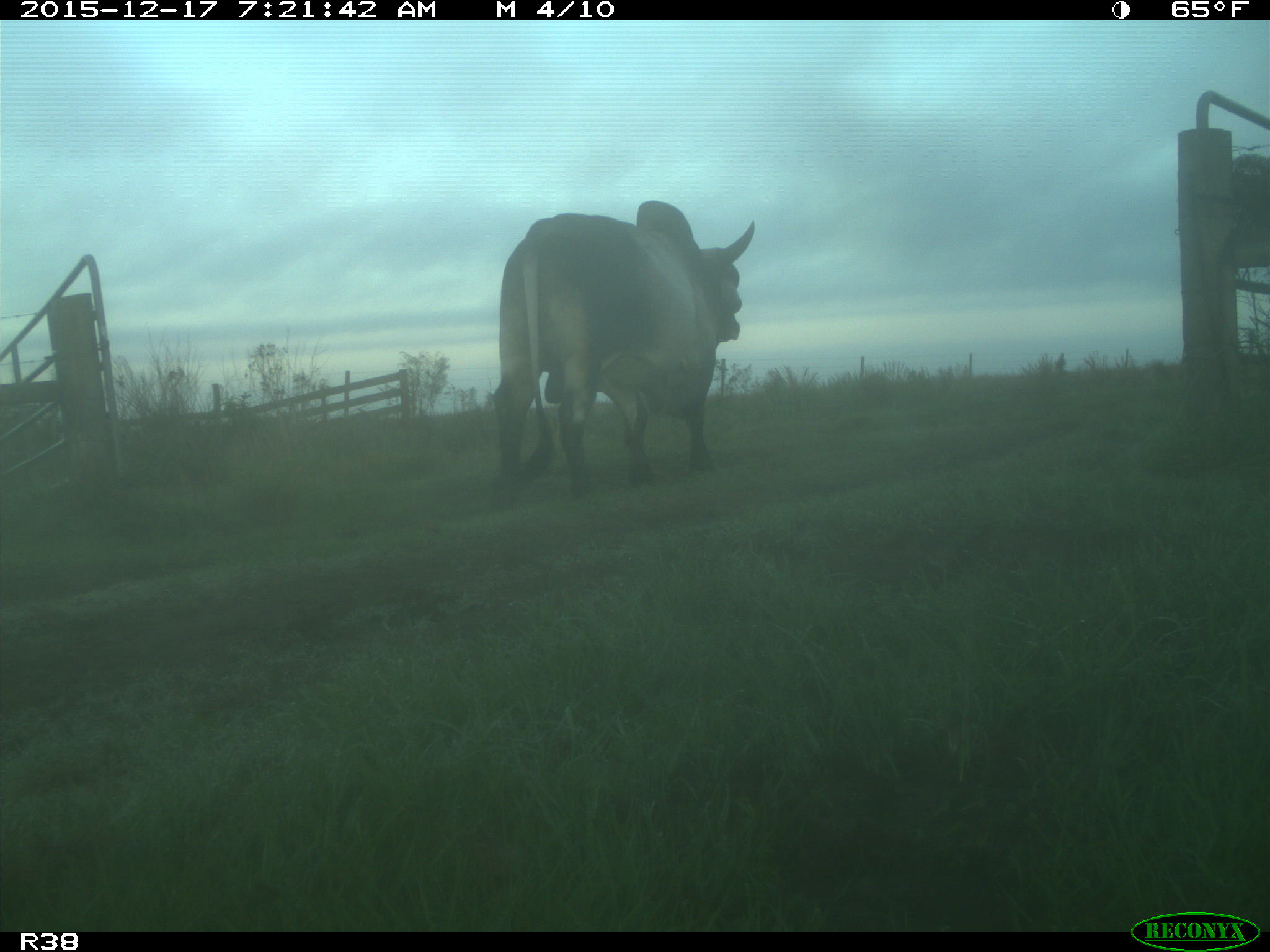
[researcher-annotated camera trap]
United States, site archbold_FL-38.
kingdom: Animalia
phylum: Chordata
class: Mammalia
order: Artiodactyla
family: Bovidae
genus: Bos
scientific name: Bos taurus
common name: domestic cow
Bos taurus (domestic cow).